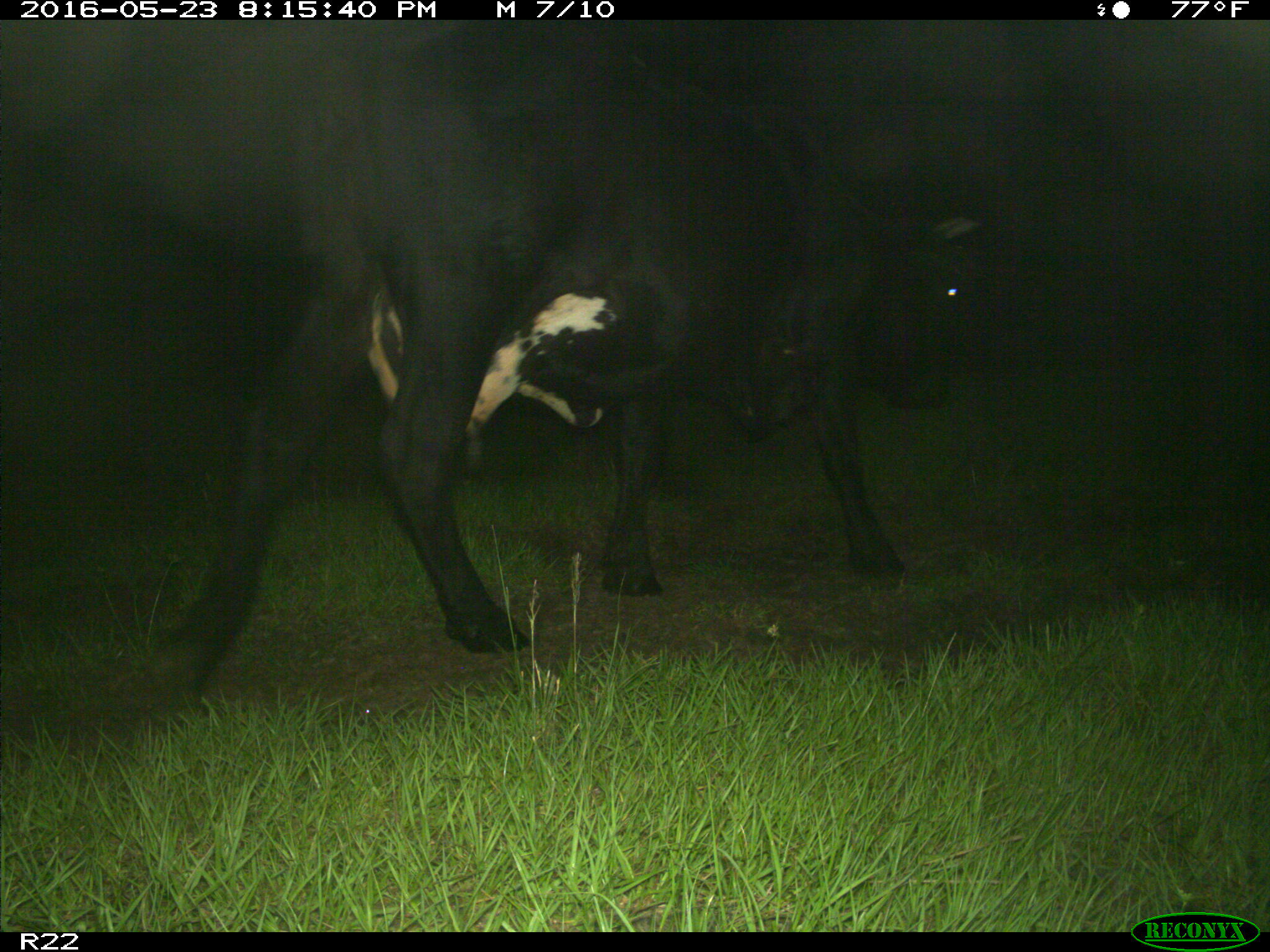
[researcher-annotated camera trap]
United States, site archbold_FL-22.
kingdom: Animalia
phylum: Chordata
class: Mammalia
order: Artiodactyla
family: Bovidae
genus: Bos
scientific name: Bos taurus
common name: domestic cow